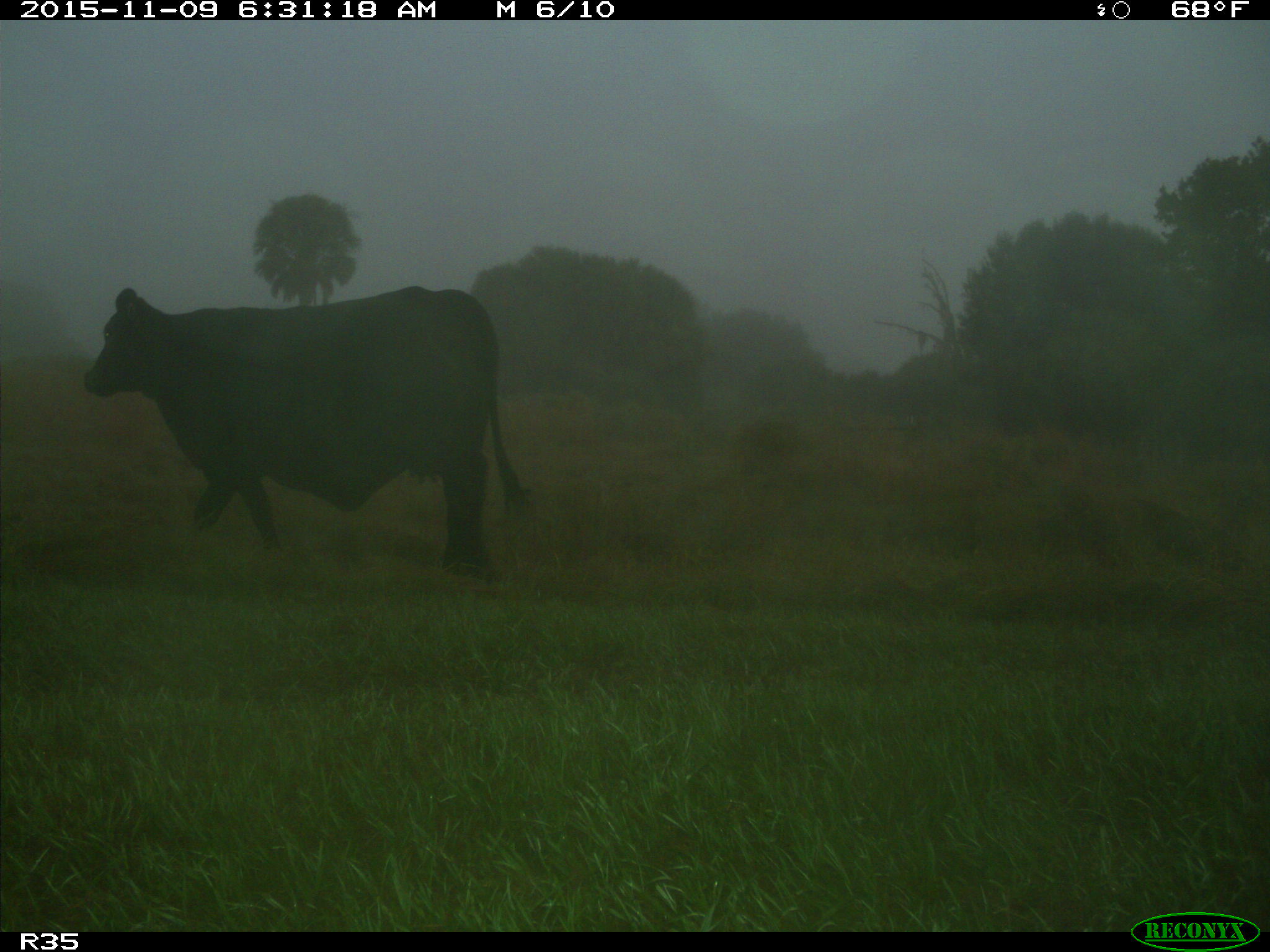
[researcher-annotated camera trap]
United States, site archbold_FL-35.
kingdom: Animalia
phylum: Chordata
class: Mammalia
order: Artiodactyla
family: Bovidae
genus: Bos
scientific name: Bos taurus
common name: domestic cow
Bos taurus (domestic cow).